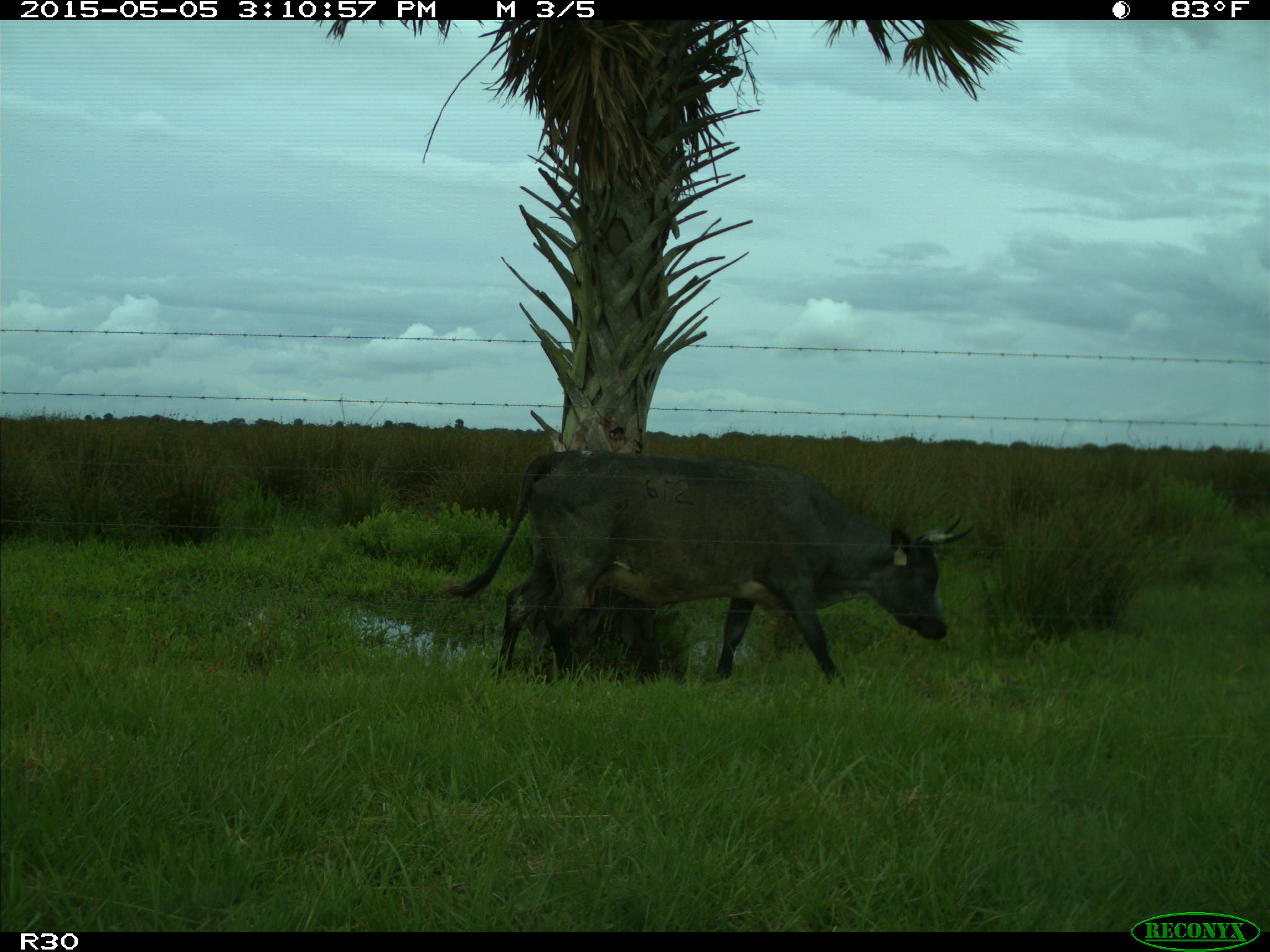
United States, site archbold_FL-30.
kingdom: Animalia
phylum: Chordata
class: Mammalia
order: Artiodactyla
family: Bovidae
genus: Bos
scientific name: Bos taurus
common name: domestic cow